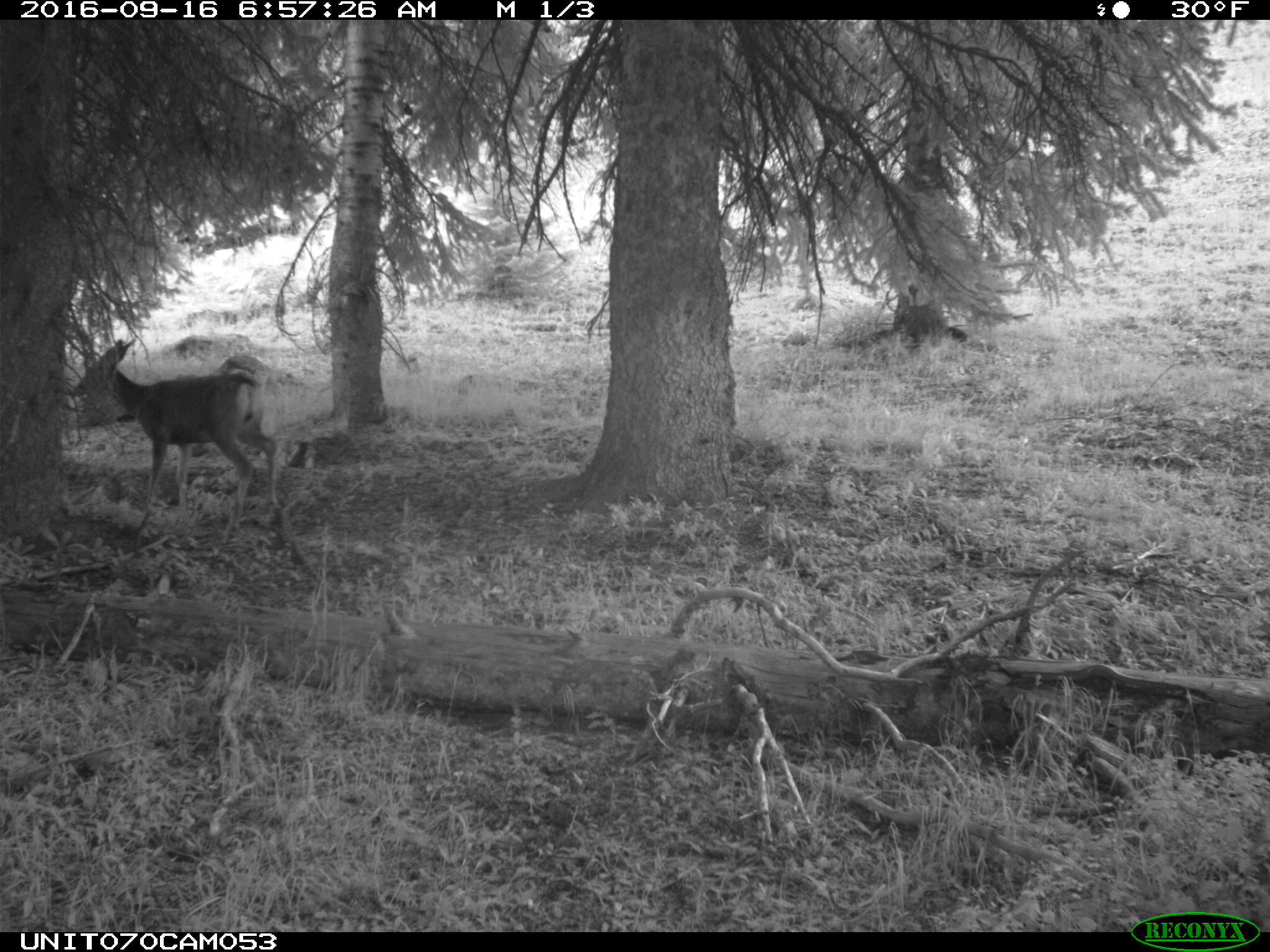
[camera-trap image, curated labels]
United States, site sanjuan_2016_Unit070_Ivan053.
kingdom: Animalia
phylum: Chordata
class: Mammalia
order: Artiodactyla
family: Cervidae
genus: Odocoileus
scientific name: Odocoileus hemionus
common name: mule deer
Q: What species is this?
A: Odocoileus hemionus (mule deer).